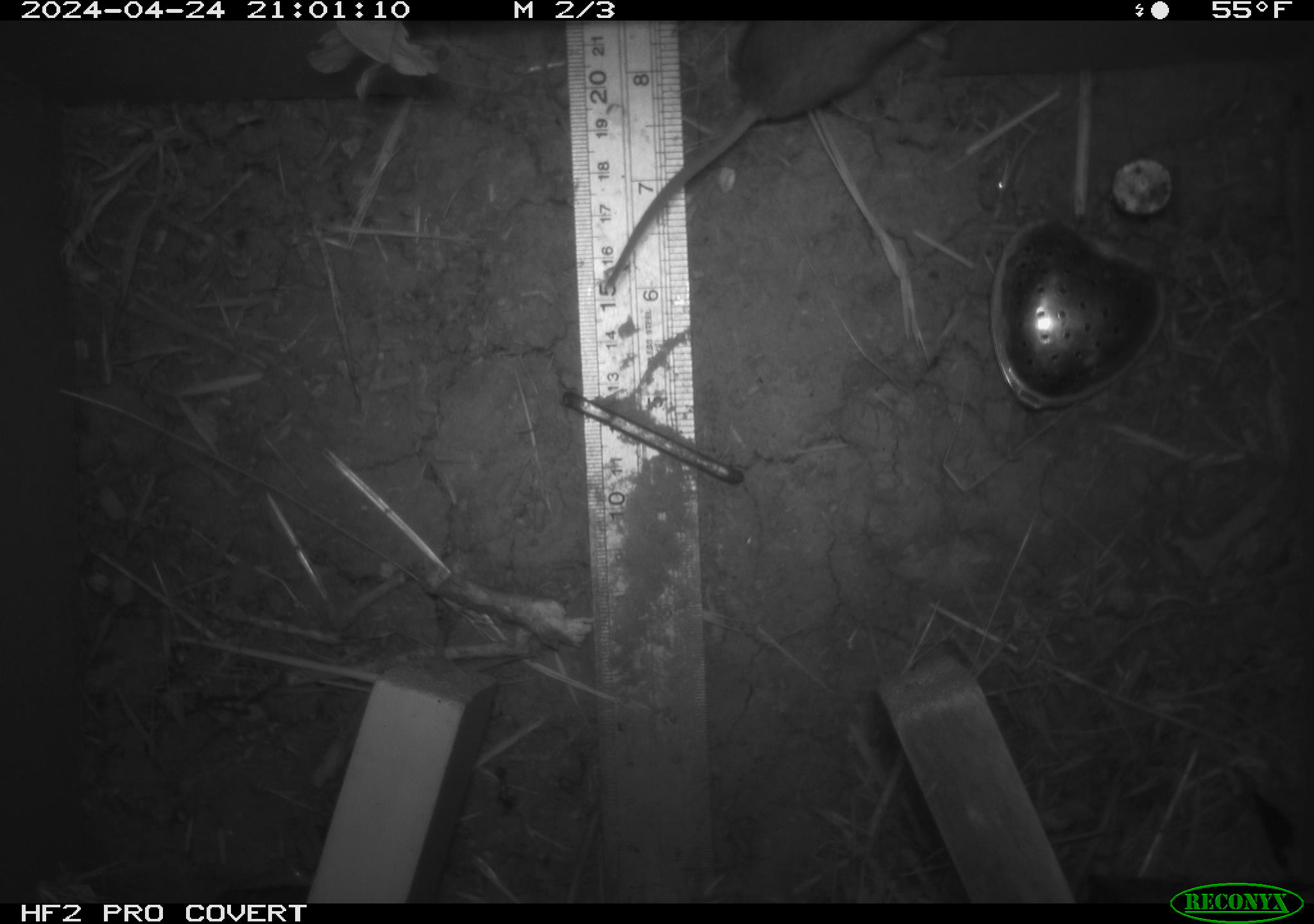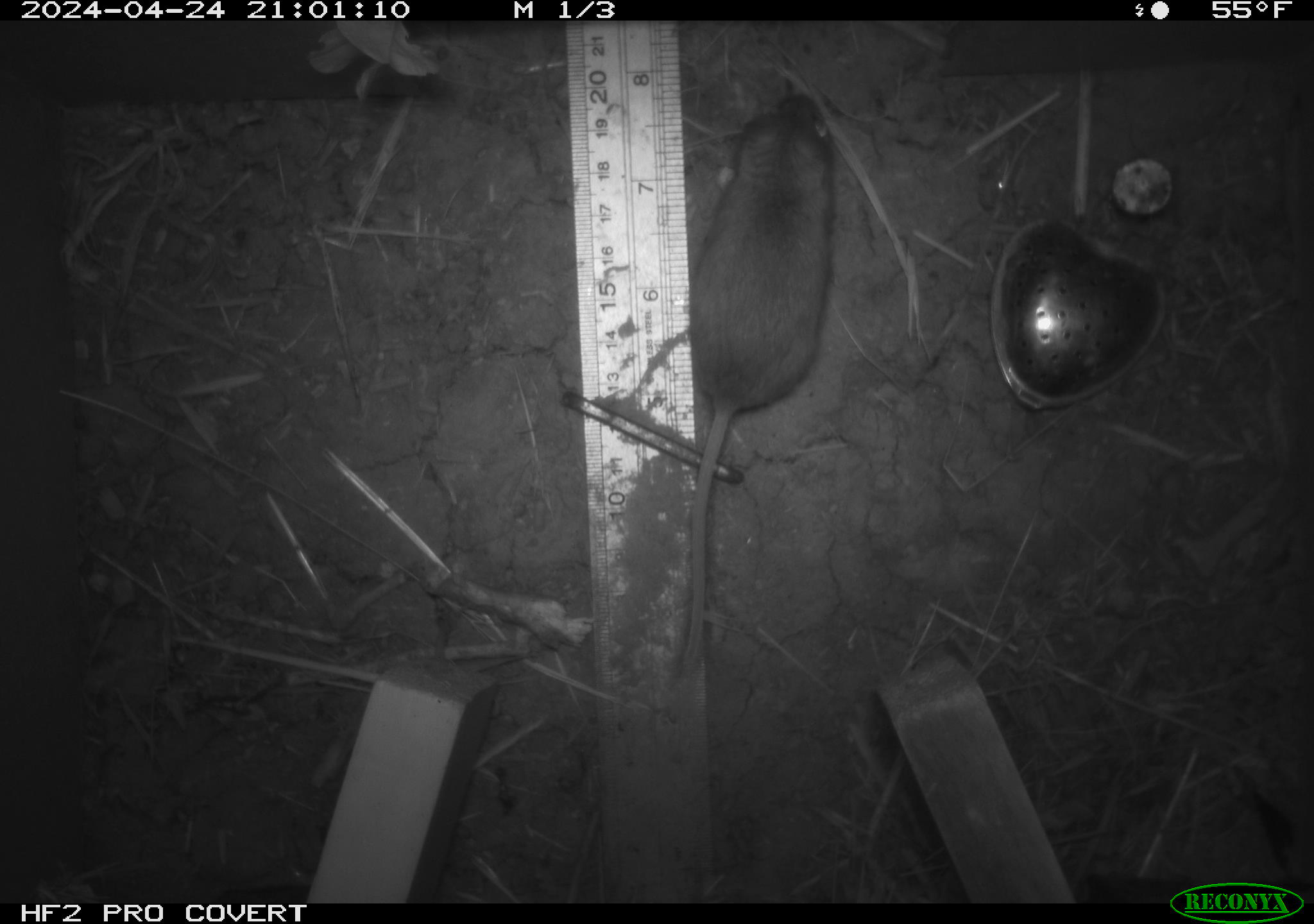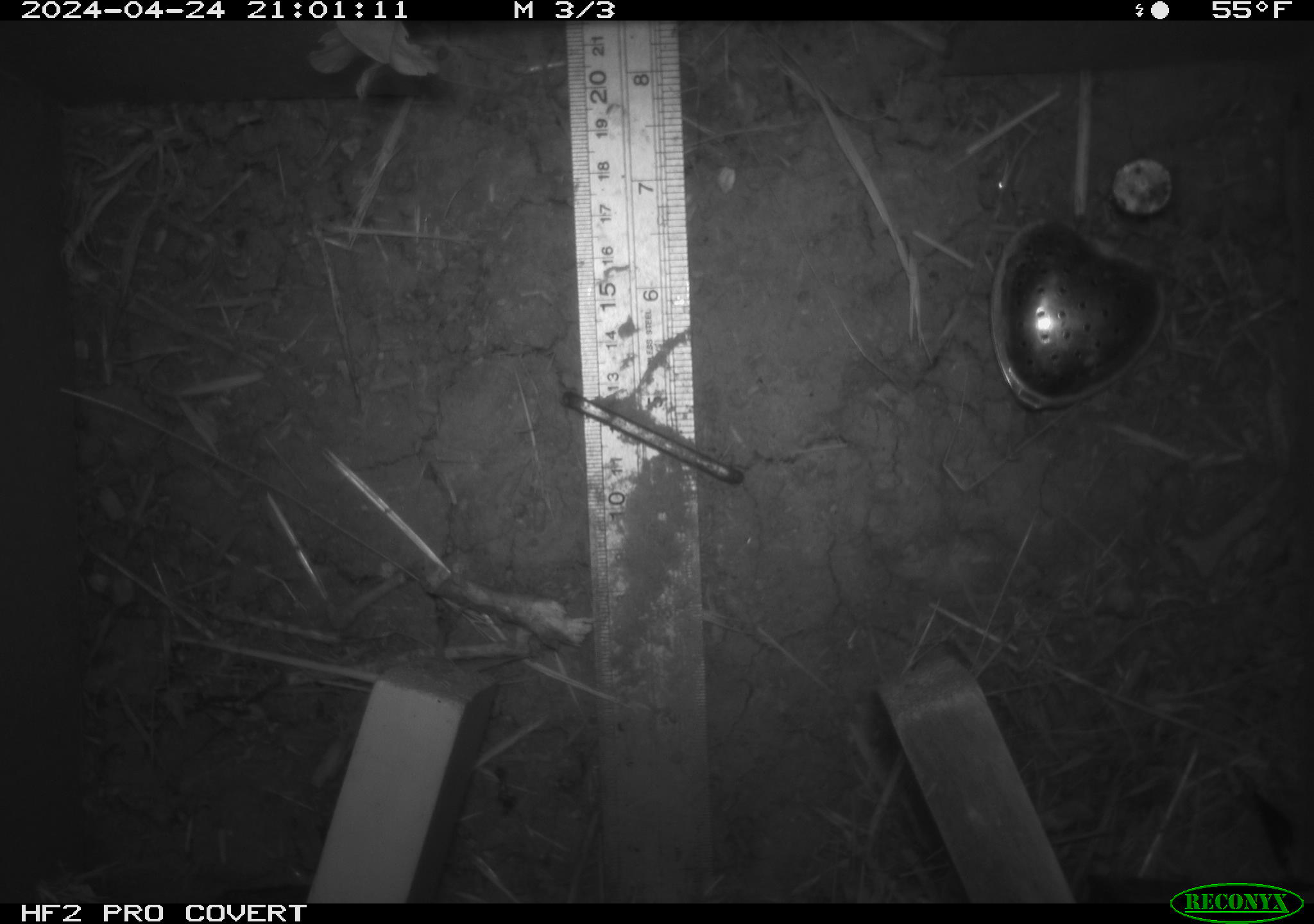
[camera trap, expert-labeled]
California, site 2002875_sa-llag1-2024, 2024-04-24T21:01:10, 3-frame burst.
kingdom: Animalia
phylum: Chordata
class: Mammalia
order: Rodentia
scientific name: Rodentia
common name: mouse species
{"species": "mouse species (Rodentia)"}